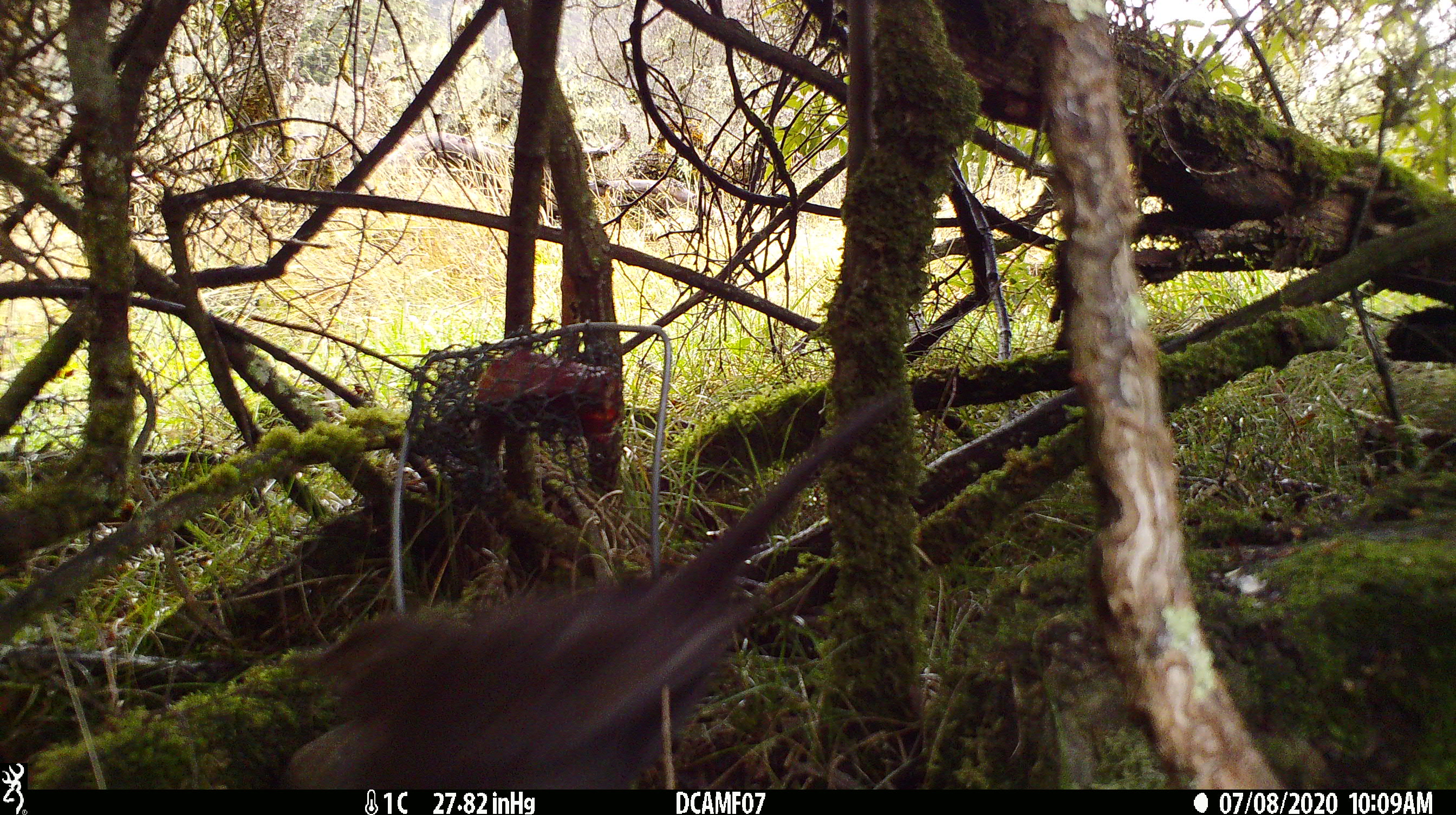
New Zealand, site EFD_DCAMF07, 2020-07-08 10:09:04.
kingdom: Animalia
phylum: Chordata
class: Aves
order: Passeriformes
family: Turdidae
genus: Turdus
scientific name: Turdus merula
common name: eurasian blackbird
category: blackbird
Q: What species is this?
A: Blackbird (eurasian blackbird) (Turdus merula).